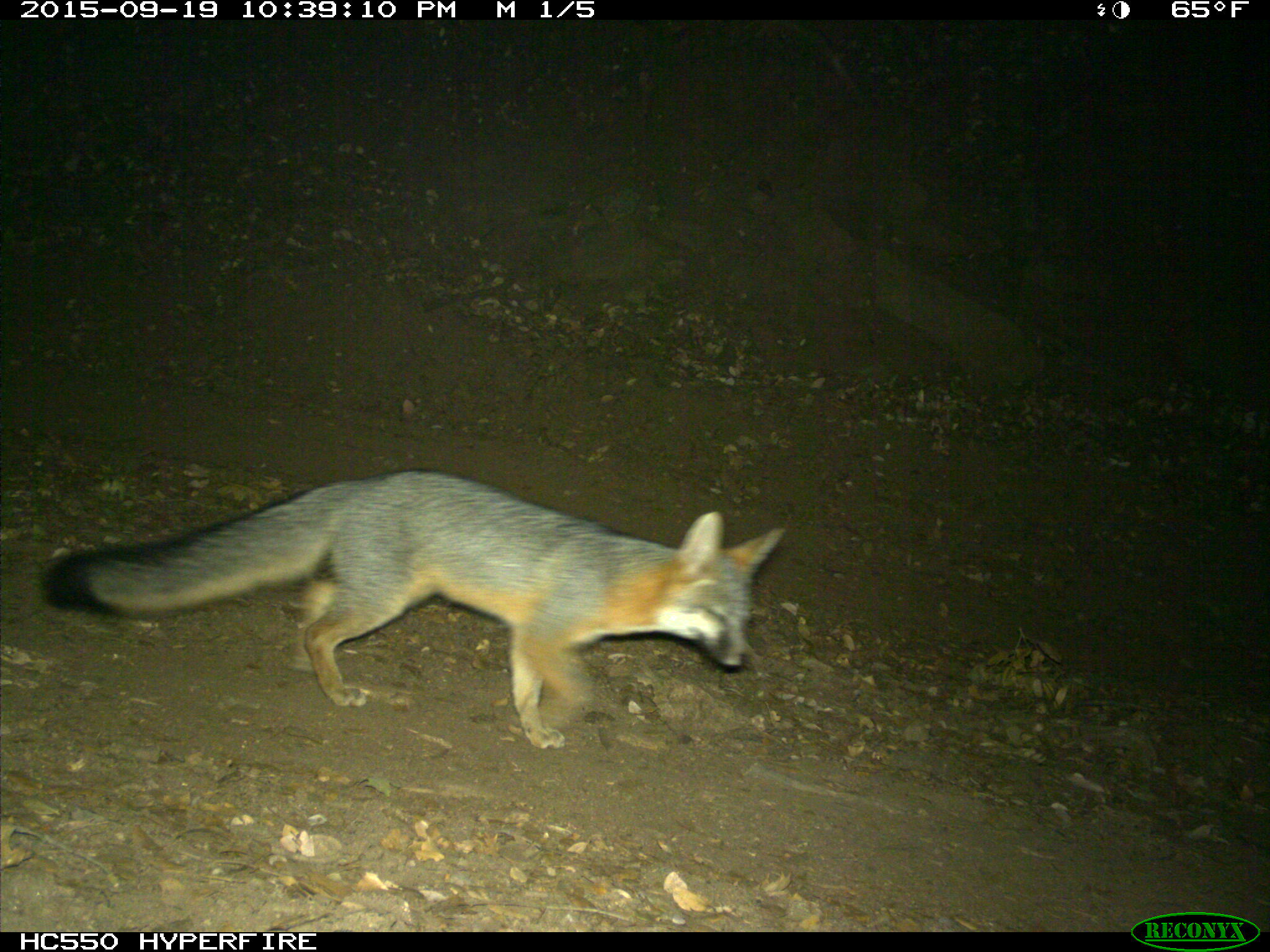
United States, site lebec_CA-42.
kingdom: Animalia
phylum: Chordata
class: Mammalia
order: Carnivora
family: Canidae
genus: Urocyon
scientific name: Urocyon cinereoargenteus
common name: gray fox